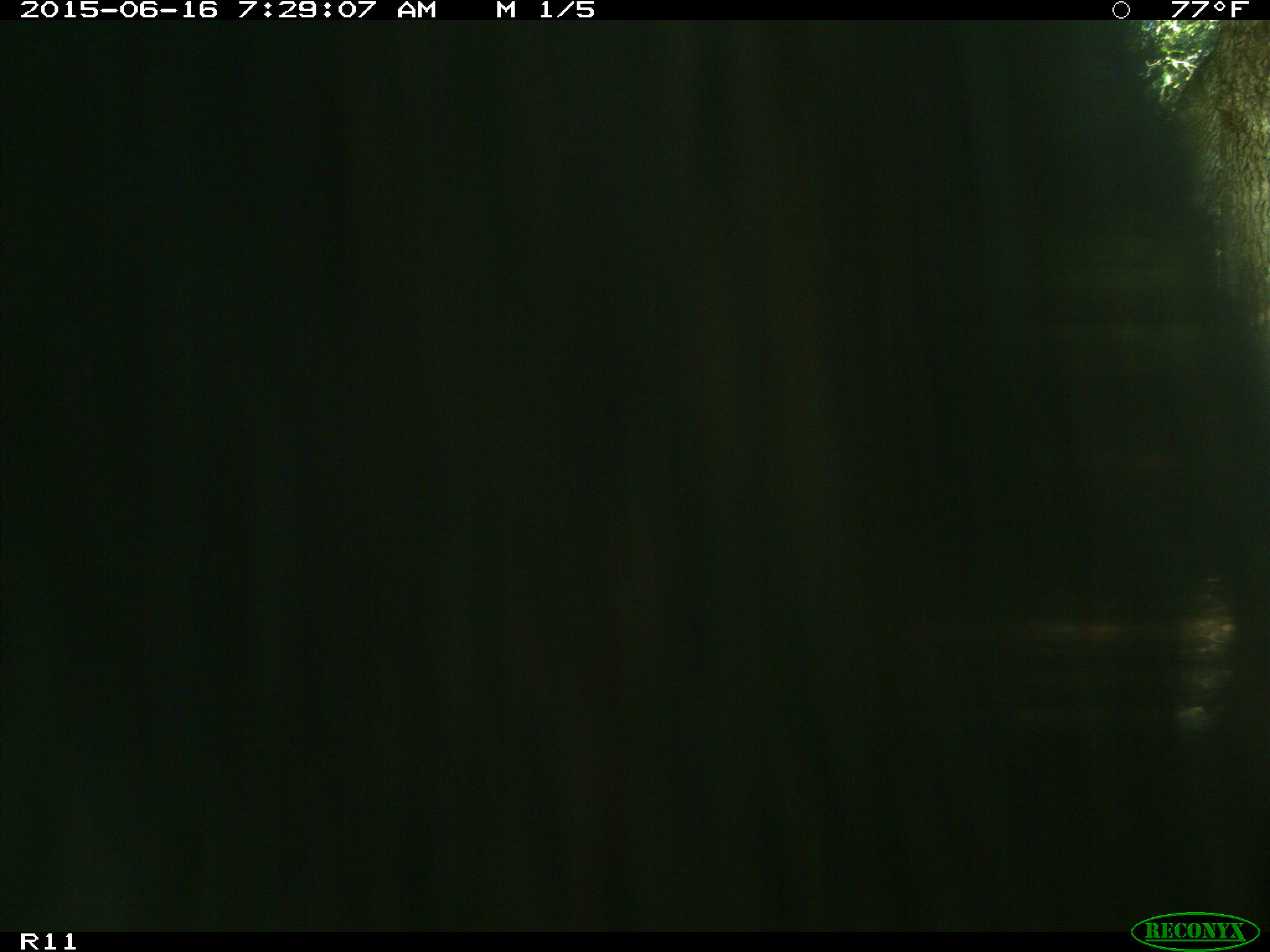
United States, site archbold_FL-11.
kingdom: Animalia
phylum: Chordata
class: Mammalia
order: Artiodactyla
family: Bovidae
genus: Bos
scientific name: Bos taurus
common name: domestic cow